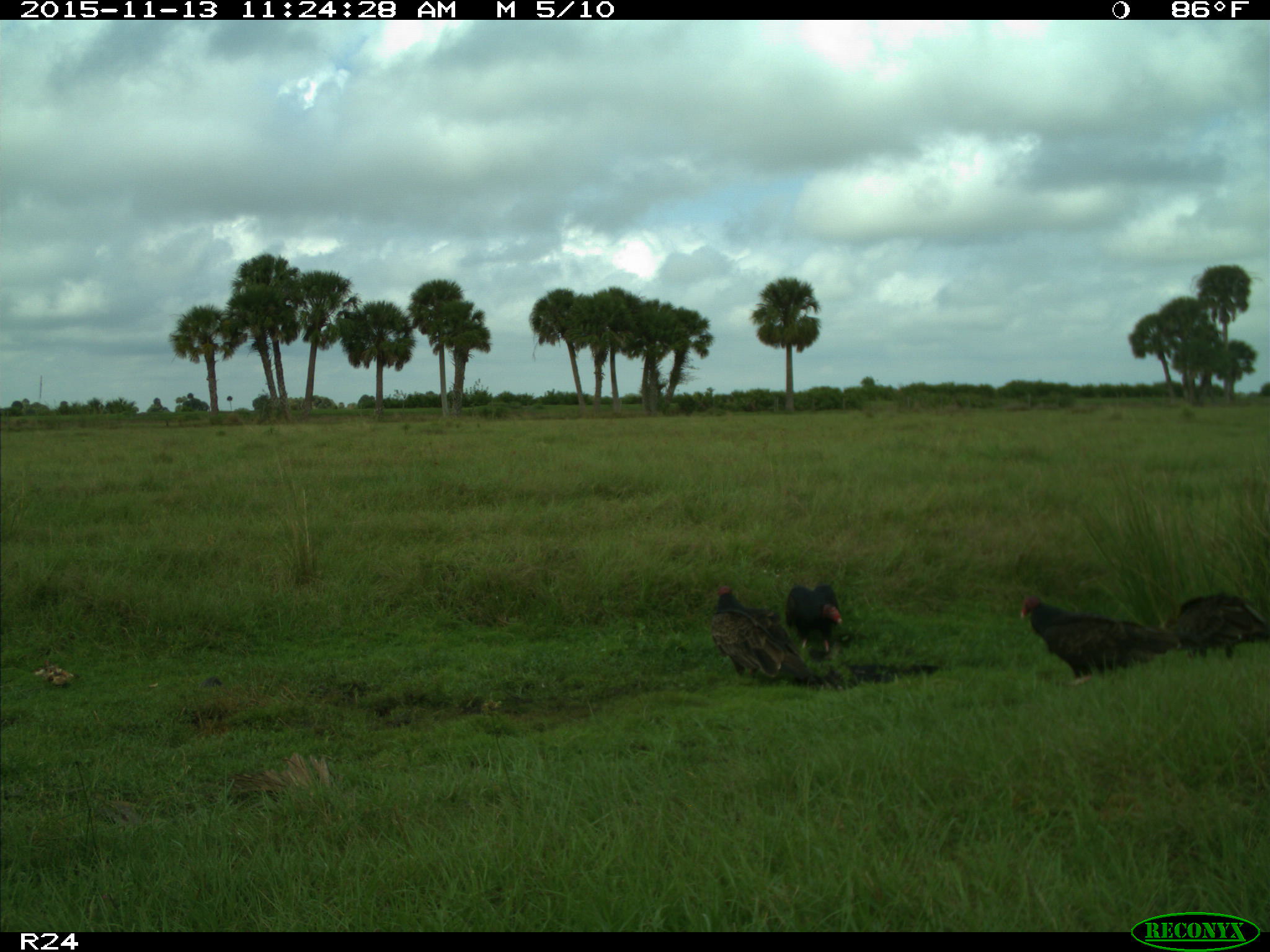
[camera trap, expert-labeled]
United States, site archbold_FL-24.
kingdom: Animalia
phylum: Chordata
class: Aves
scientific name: Aves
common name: birds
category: unidentified bird